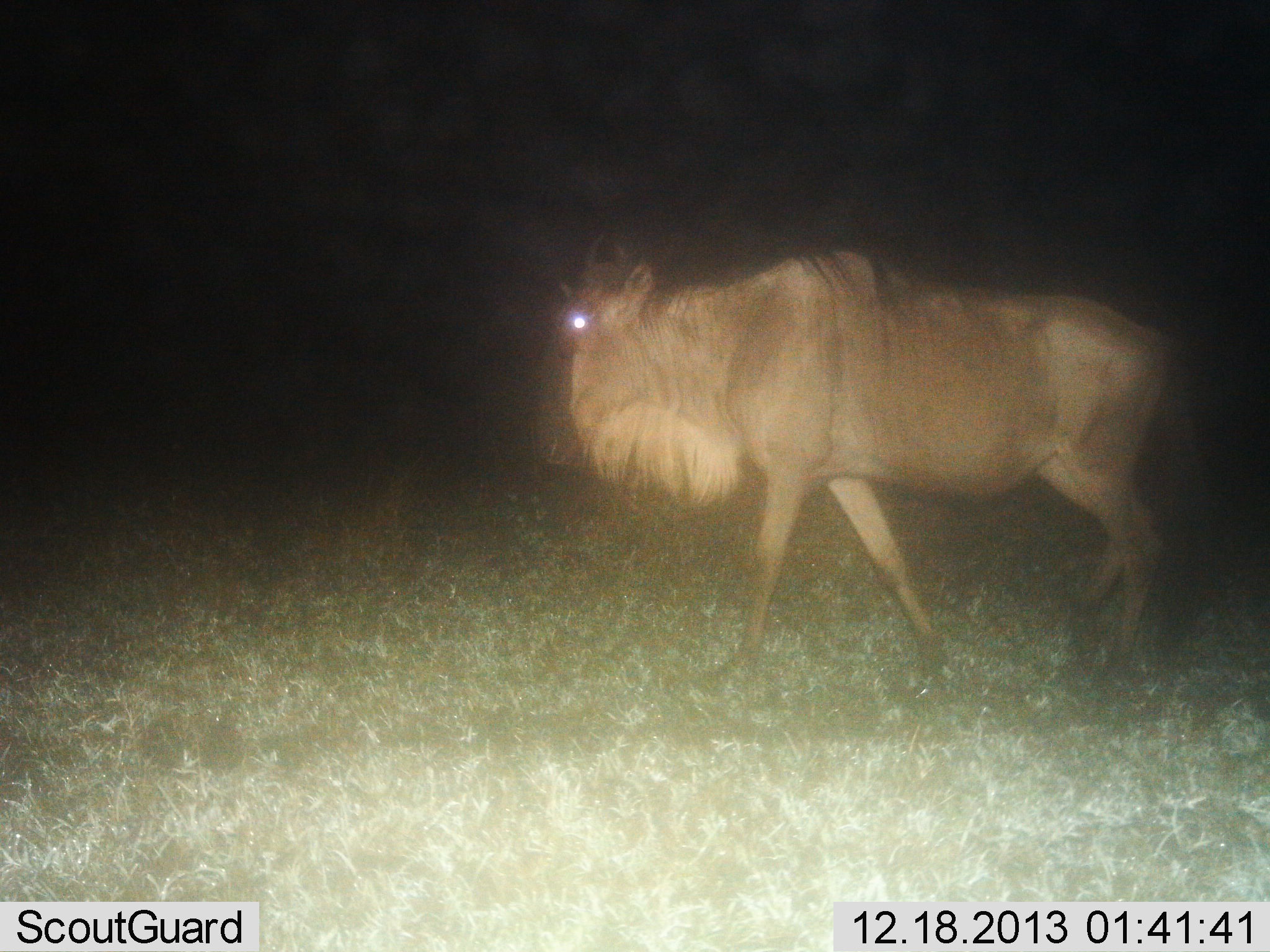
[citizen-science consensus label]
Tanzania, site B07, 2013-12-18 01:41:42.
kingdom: Animalia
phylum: Chordata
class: Mammalia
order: Artiodactyla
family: Bovidae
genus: Connochaetes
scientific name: Connochaetes taurinus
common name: blue wildebeest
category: wildebeest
Wildebeest (blue wildebeest) (Connochaetes taurinus), count 1. Behavior (volunteer vote fractions): standing 20%, resting 0%, moving 80%, interacting 0%. Young present (vote fraction): 0%. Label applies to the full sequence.